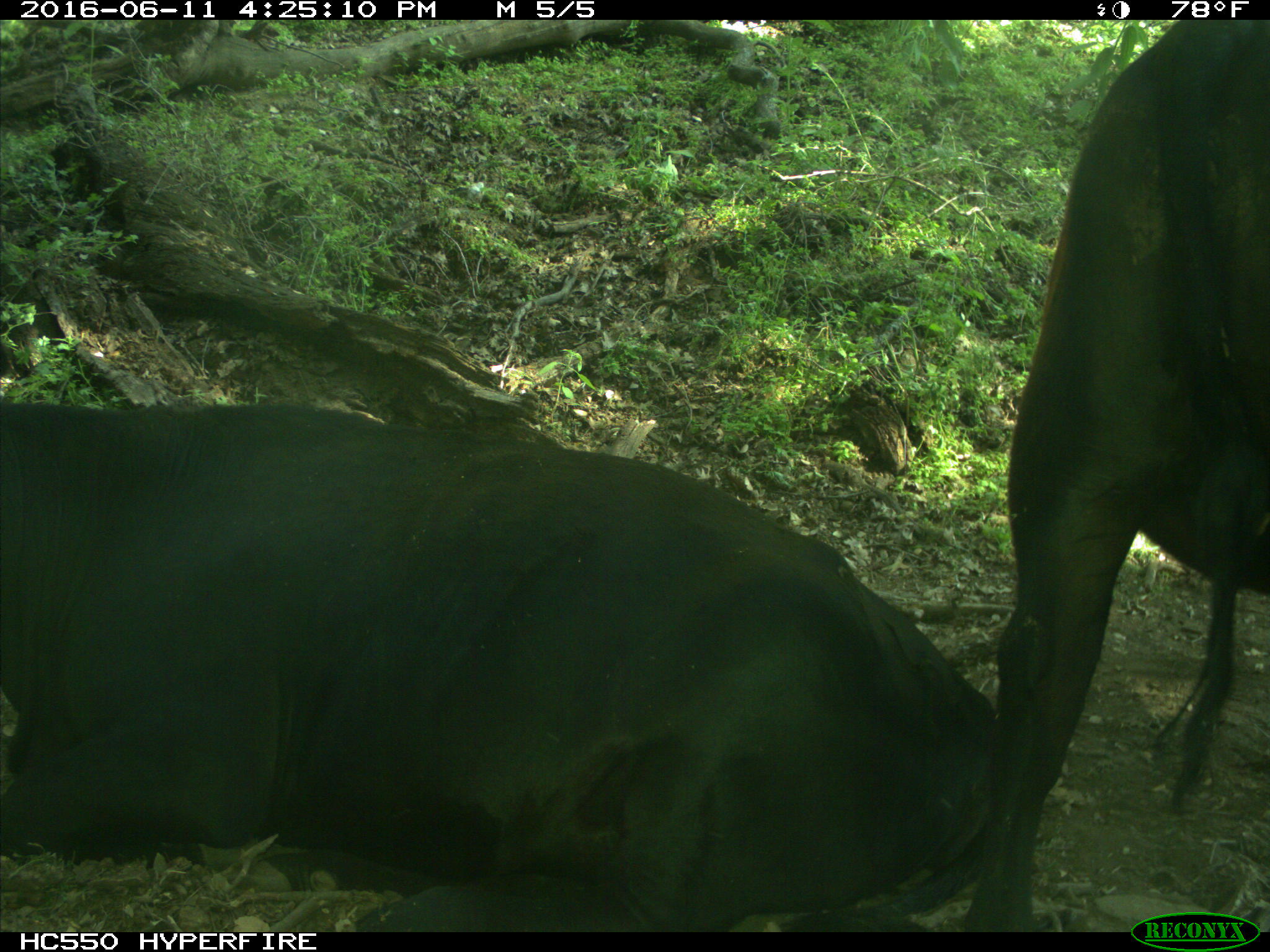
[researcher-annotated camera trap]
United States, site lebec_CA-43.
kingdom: Animalia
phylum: Chordata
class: Mammalia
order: Artiodactyla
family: Bovidae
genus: Bos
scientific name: Bos taurus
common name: domestic cow